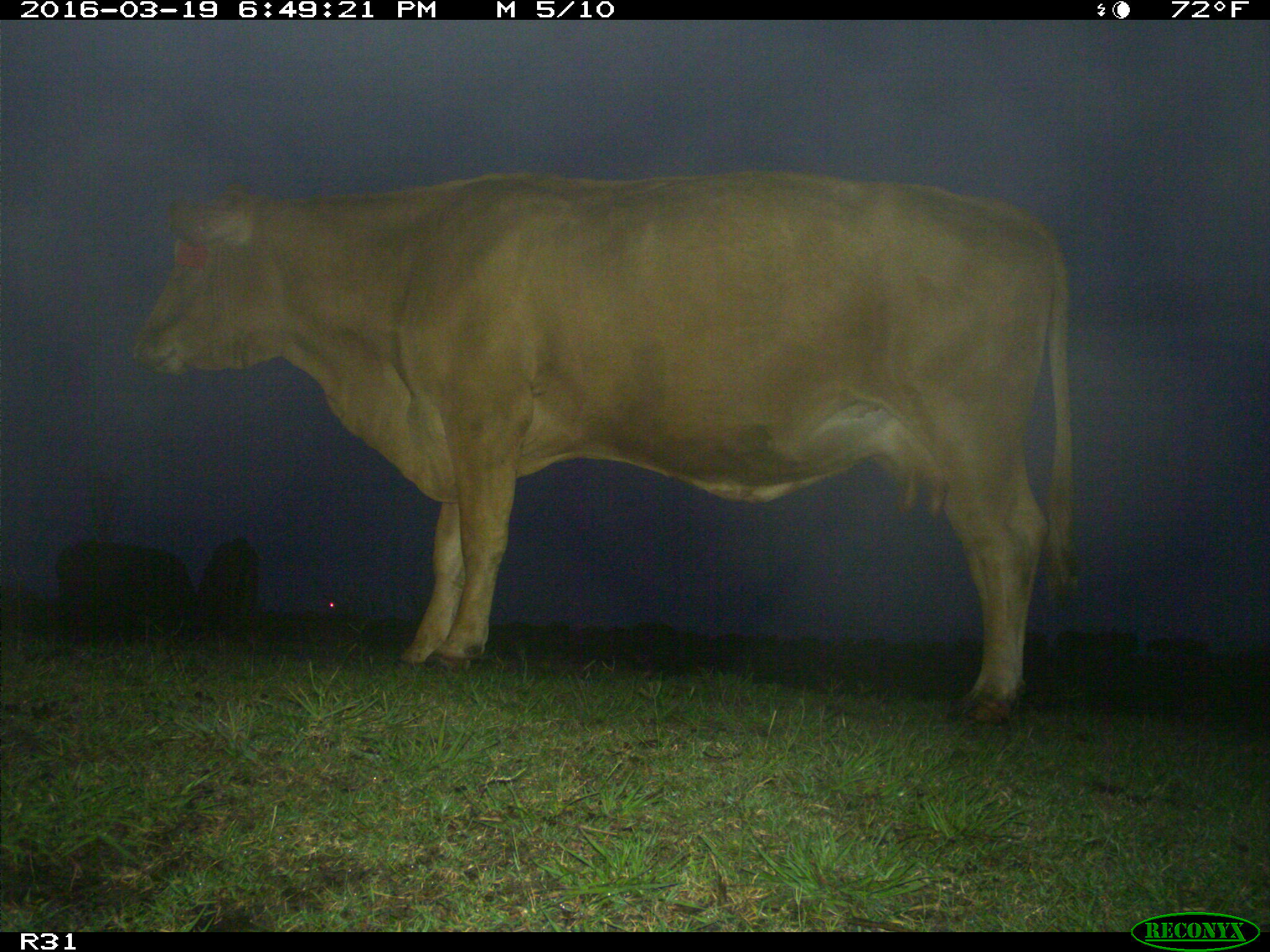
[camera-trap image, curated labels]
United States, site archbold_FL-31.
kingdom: Animalia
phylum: Chordata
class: Mammalia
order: Artiodactyla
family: Bovidae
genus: Bos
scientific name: Bos taurus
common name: domestic cow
Bos taurus (domestic cow).